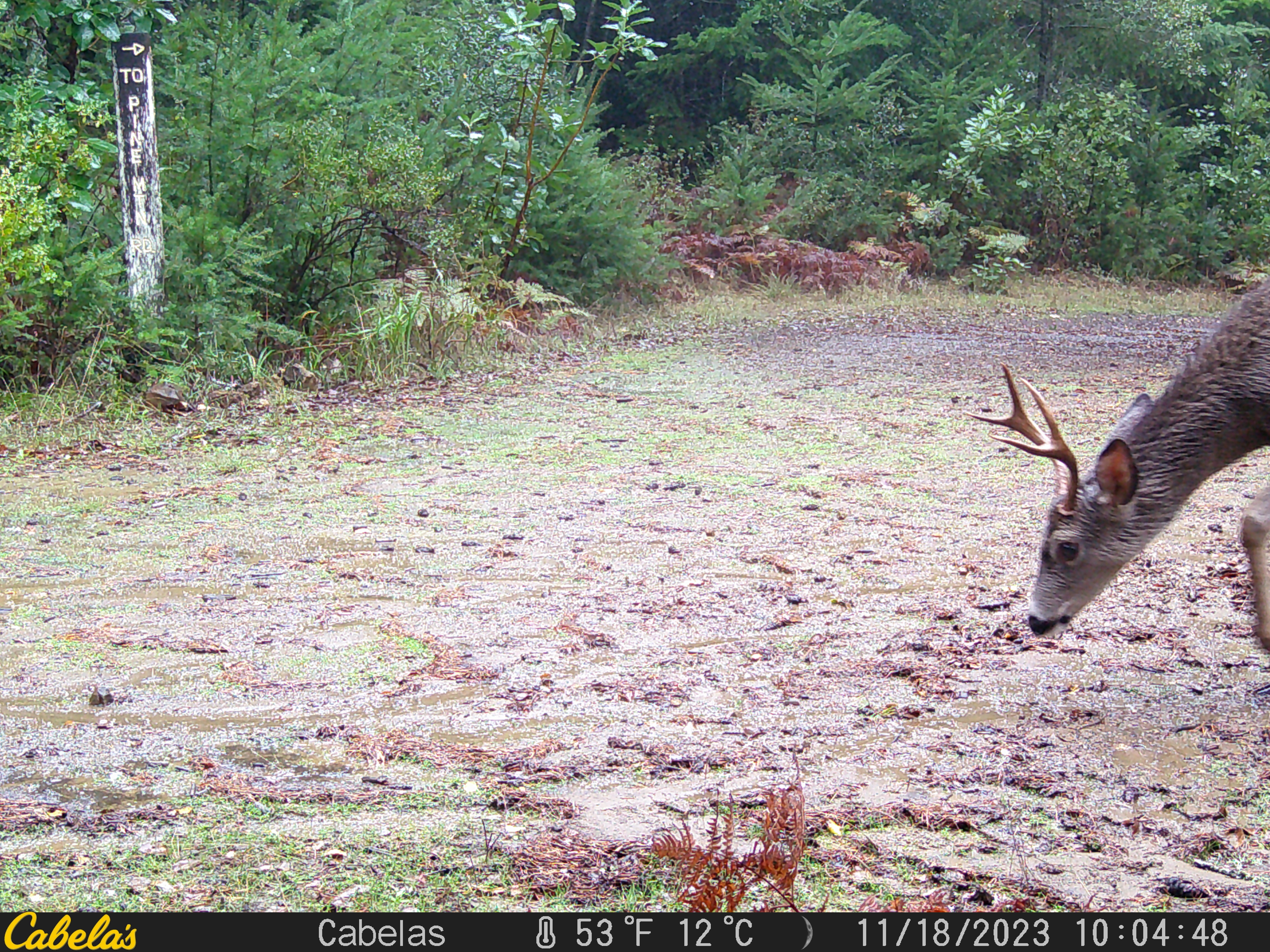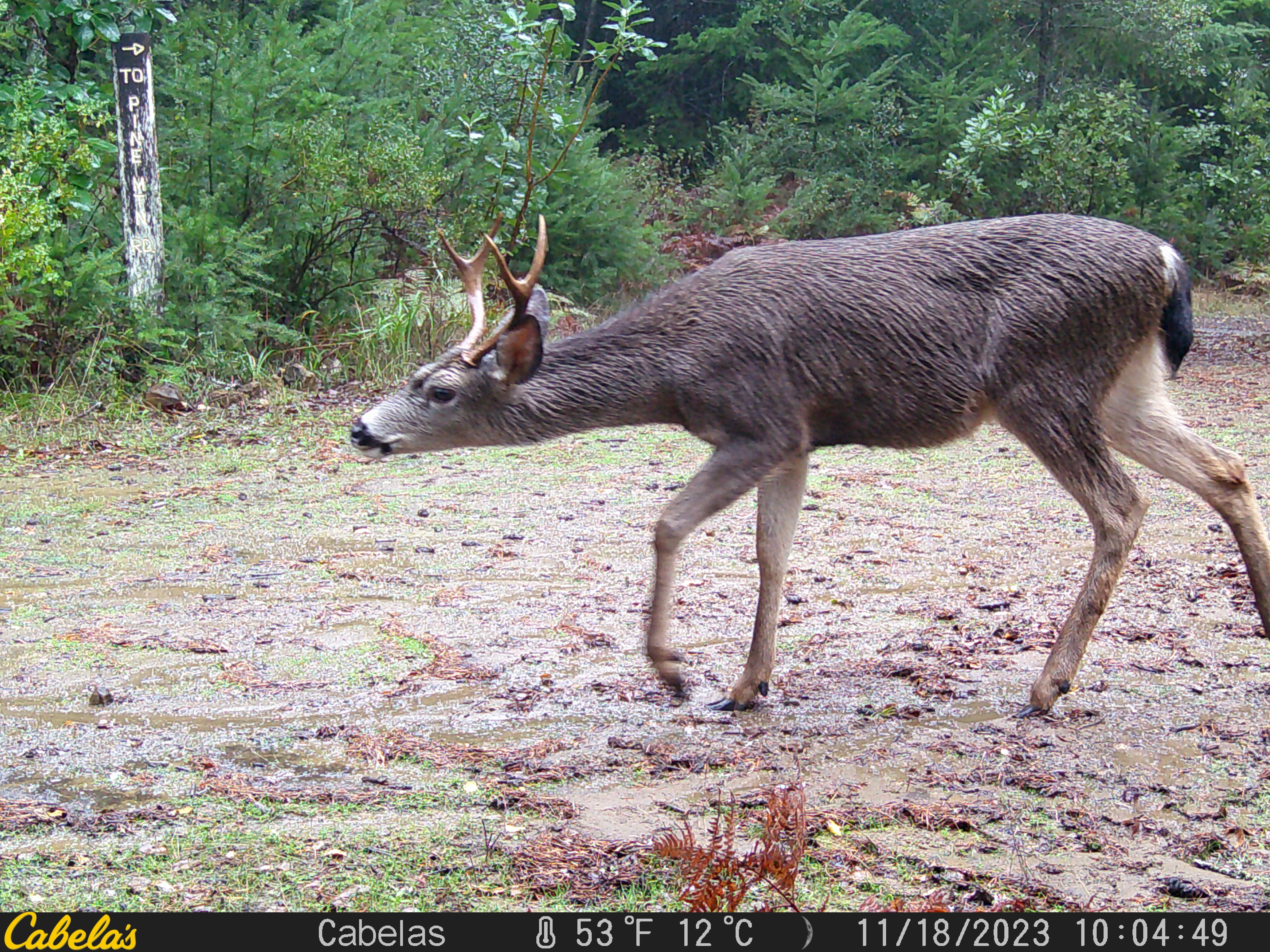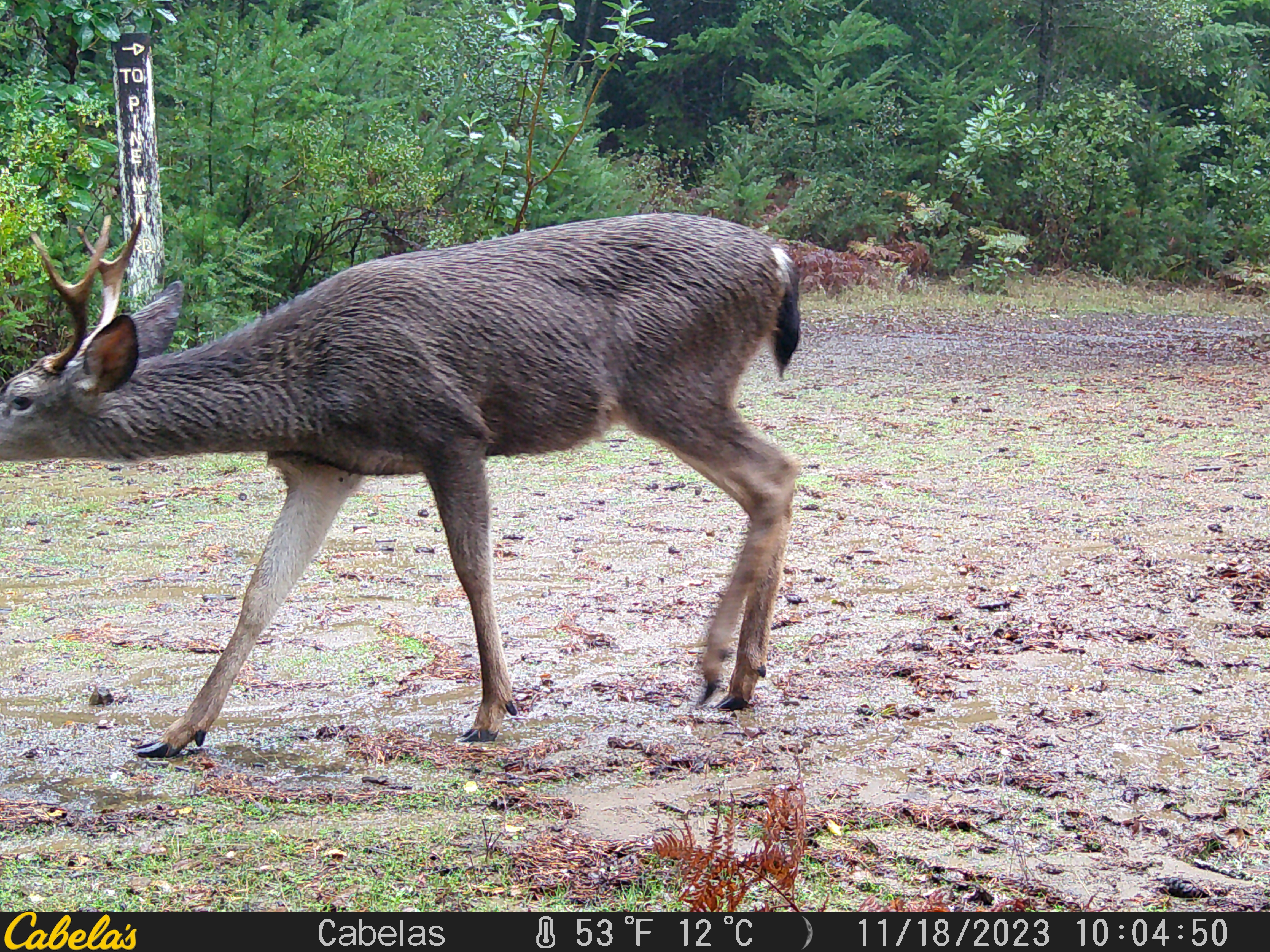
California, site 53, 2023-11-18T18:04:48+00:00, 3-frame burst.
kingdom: Animalia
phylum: Chordata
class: Mammalia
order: Artiodactyla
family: Cervidae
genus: Odocoileus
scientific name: Odocoileus hemionus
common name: mule deer